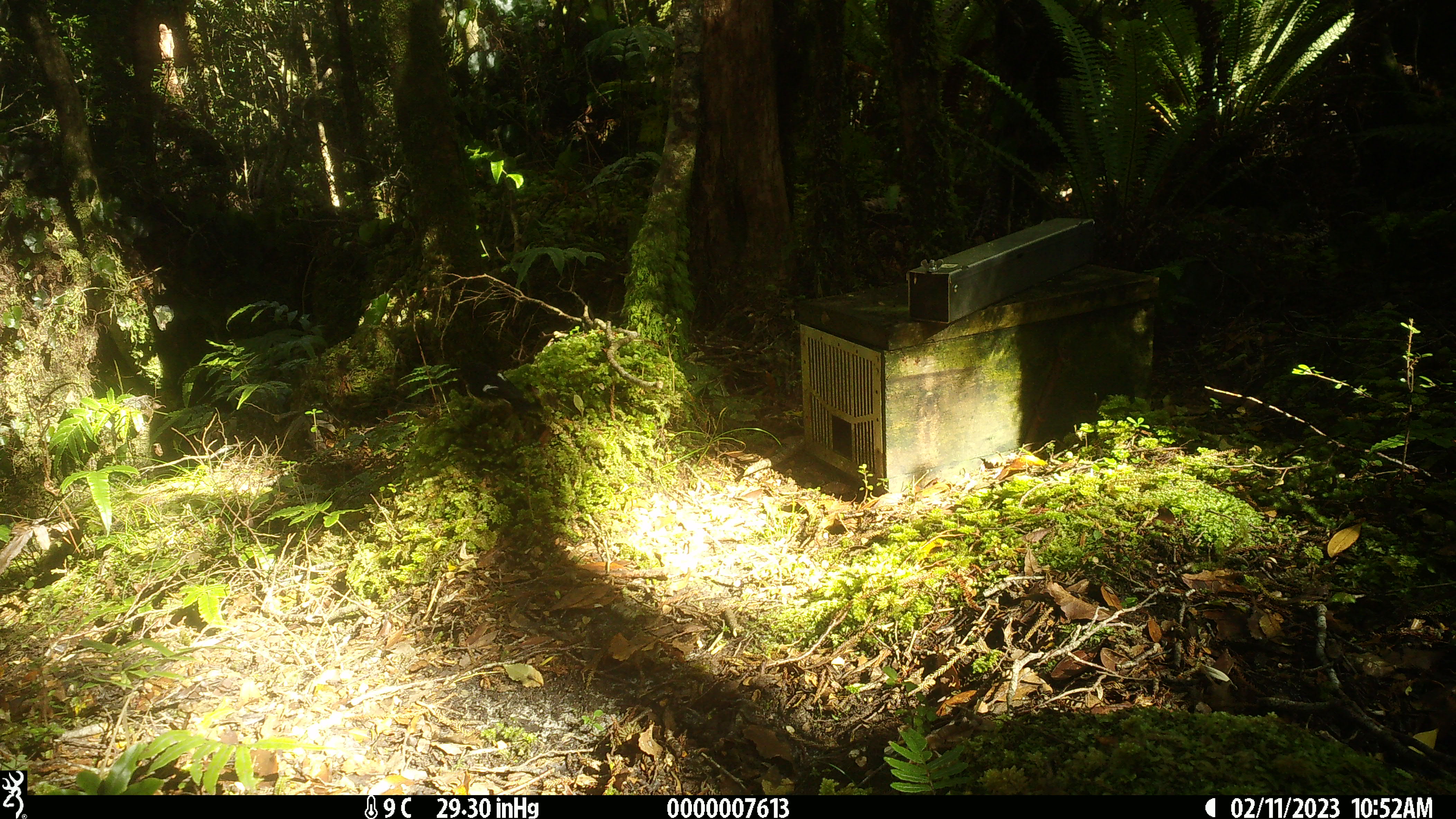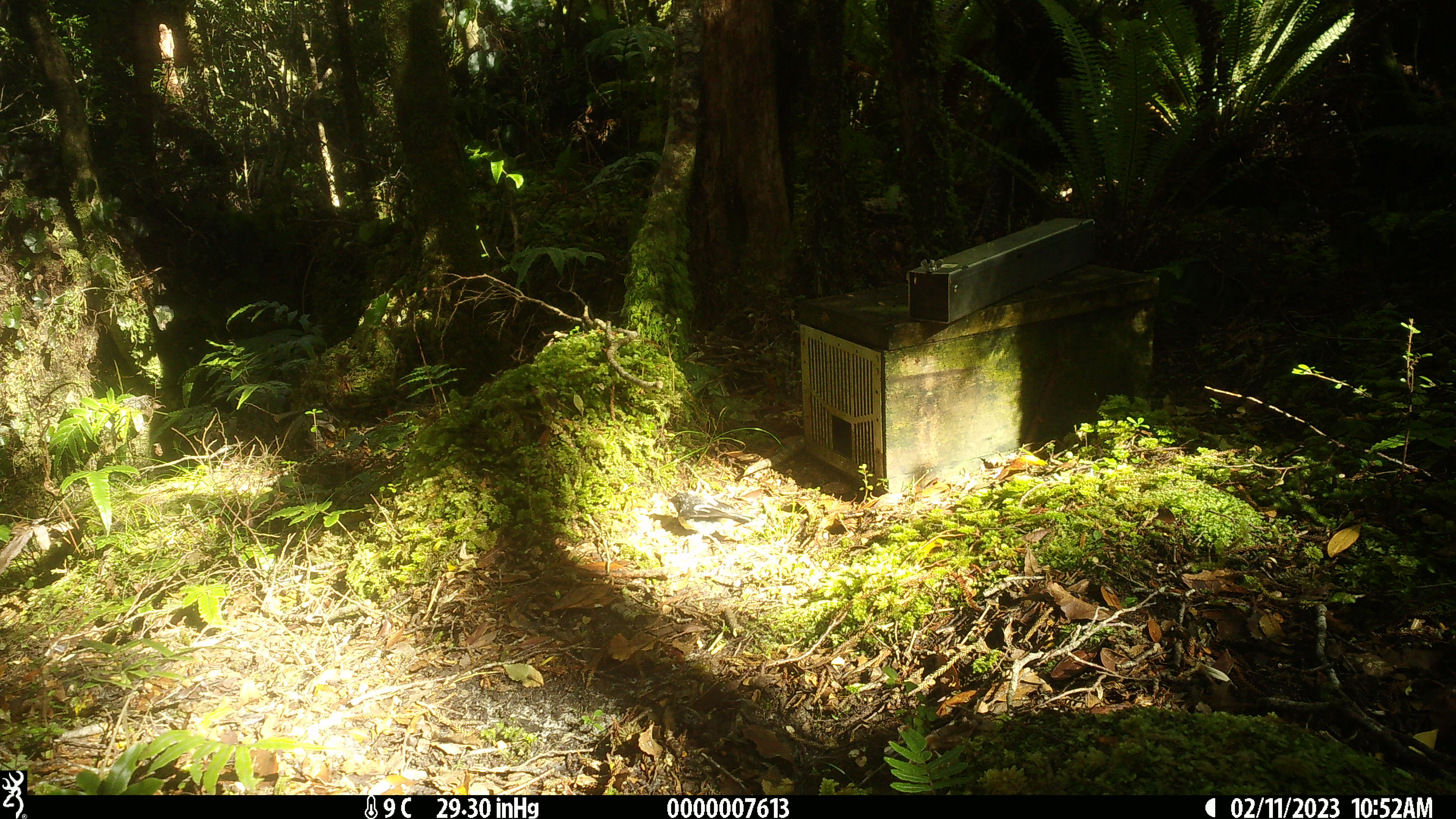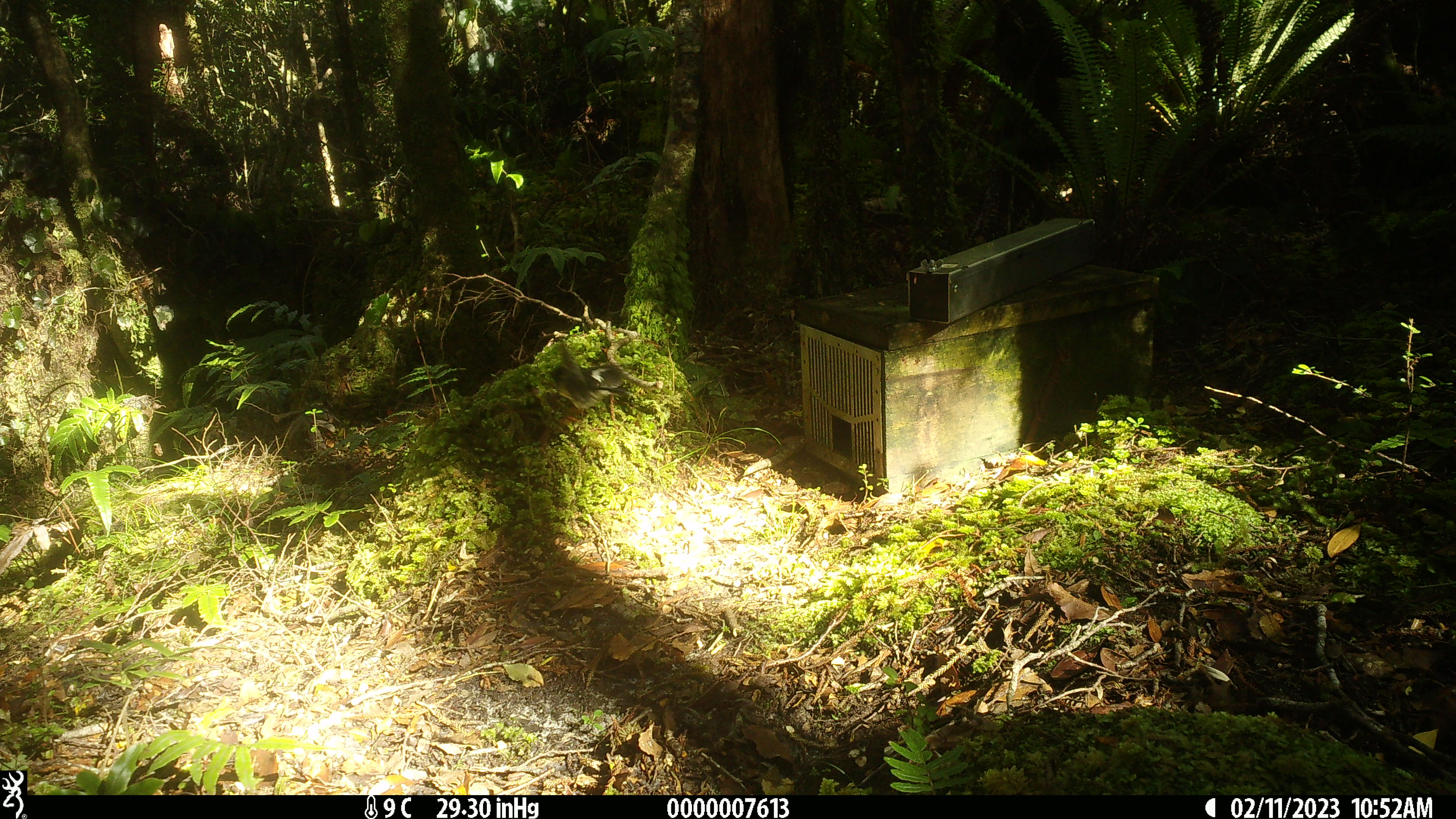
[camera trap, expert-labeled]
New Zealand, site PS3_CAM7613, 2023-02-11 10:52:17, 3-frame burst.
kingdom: Animalia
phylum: Chordata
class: Aves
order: Passeriformes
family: Petroicidae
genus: Petroica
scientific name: Petroica macrocephala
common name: tomtit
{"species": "tomtit (Petroica macrocephala)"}